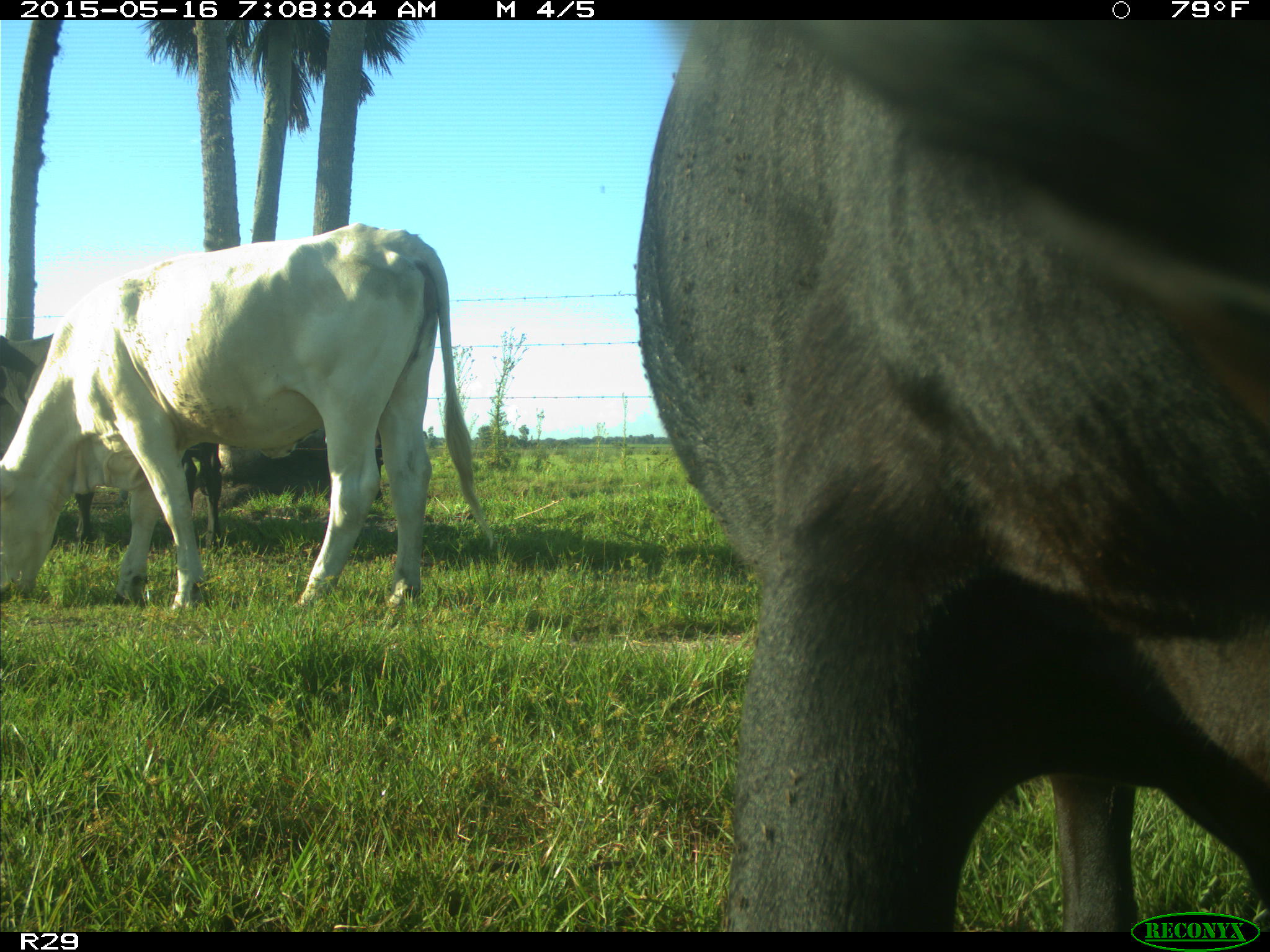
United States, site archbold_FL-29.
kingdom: Animalia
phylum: Chordata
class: Mammalia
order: Artiodactyla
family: Bovidae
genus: Bos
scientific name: Bos taurus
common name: domestic cow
Bos taurus (domestic cow).